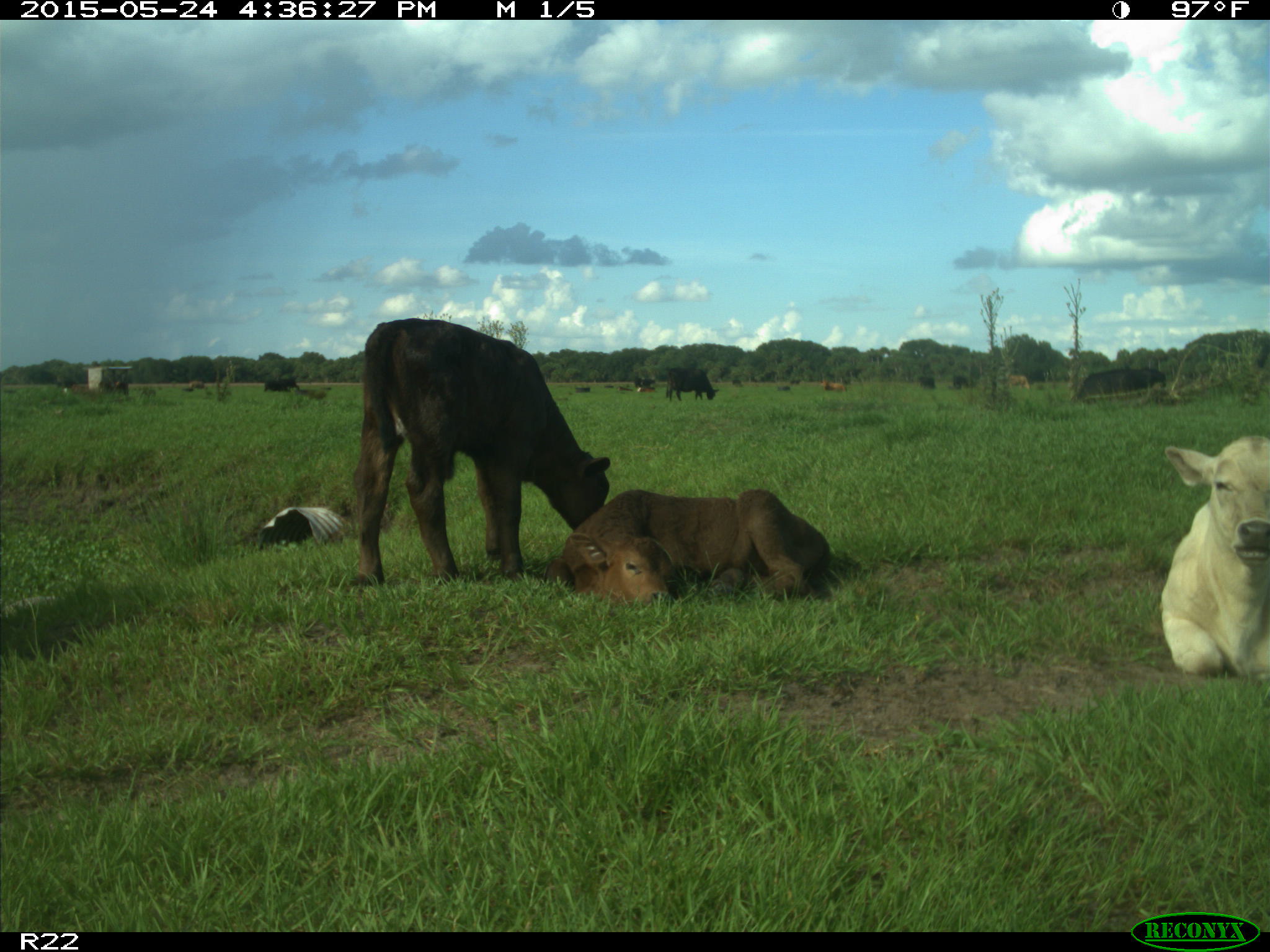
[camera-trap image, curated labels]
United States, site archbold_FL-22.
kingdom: Animalia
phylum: Chordata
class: Mammalia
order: Artiodactyla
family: Bovidae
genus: Bos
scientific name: Bos taurus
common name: domestic cow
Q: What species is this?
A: Bos taurus (domestic cow).